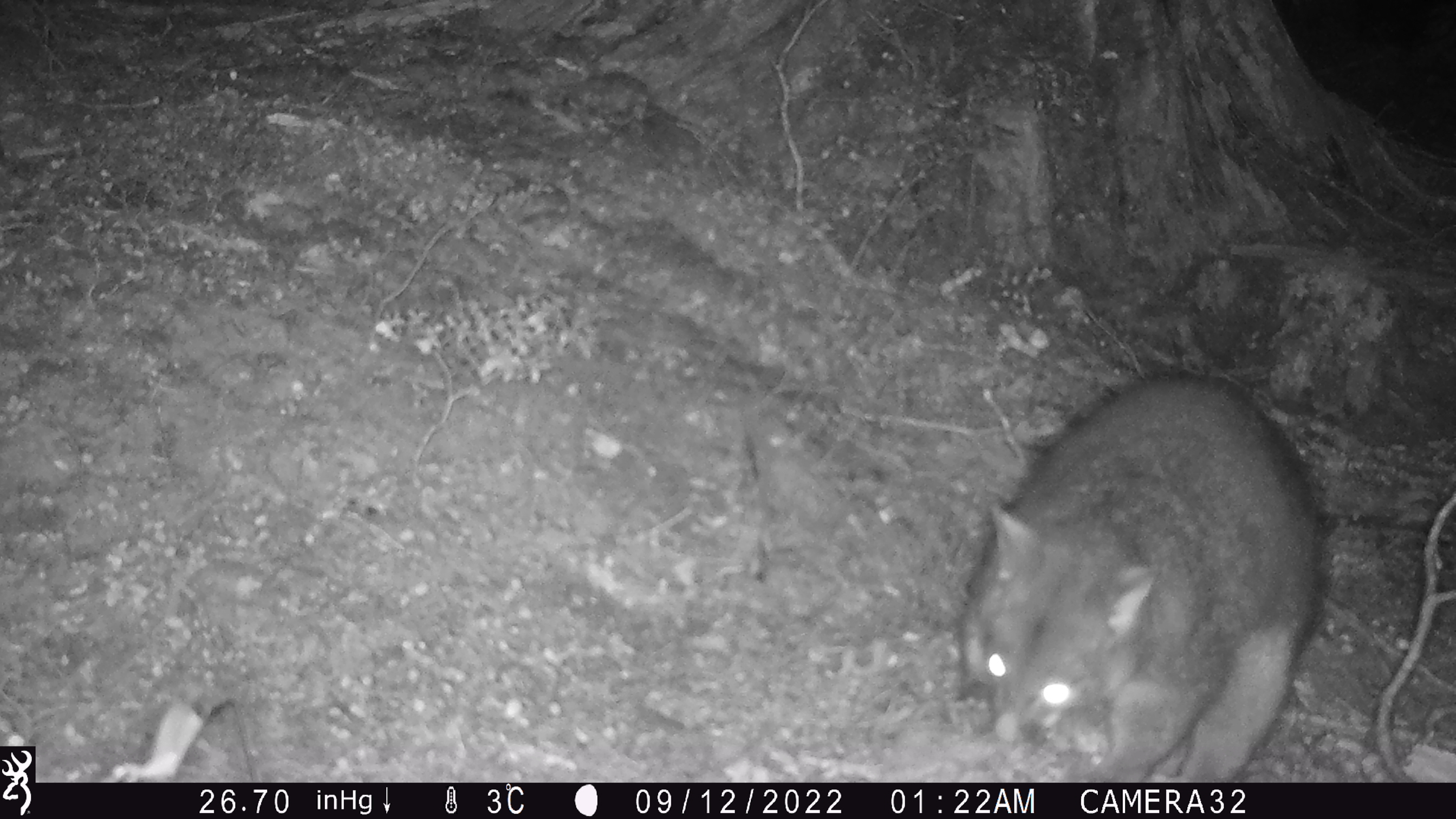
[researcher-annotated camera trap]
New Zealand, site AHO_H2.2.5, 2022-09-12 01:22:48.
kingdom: Animalia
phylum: Chordata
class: Mammalia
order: Diprotodontia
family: Phalangeridae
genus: Trichosurus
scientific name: Trichosurus vulpecula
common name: common brushtail possum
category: possum